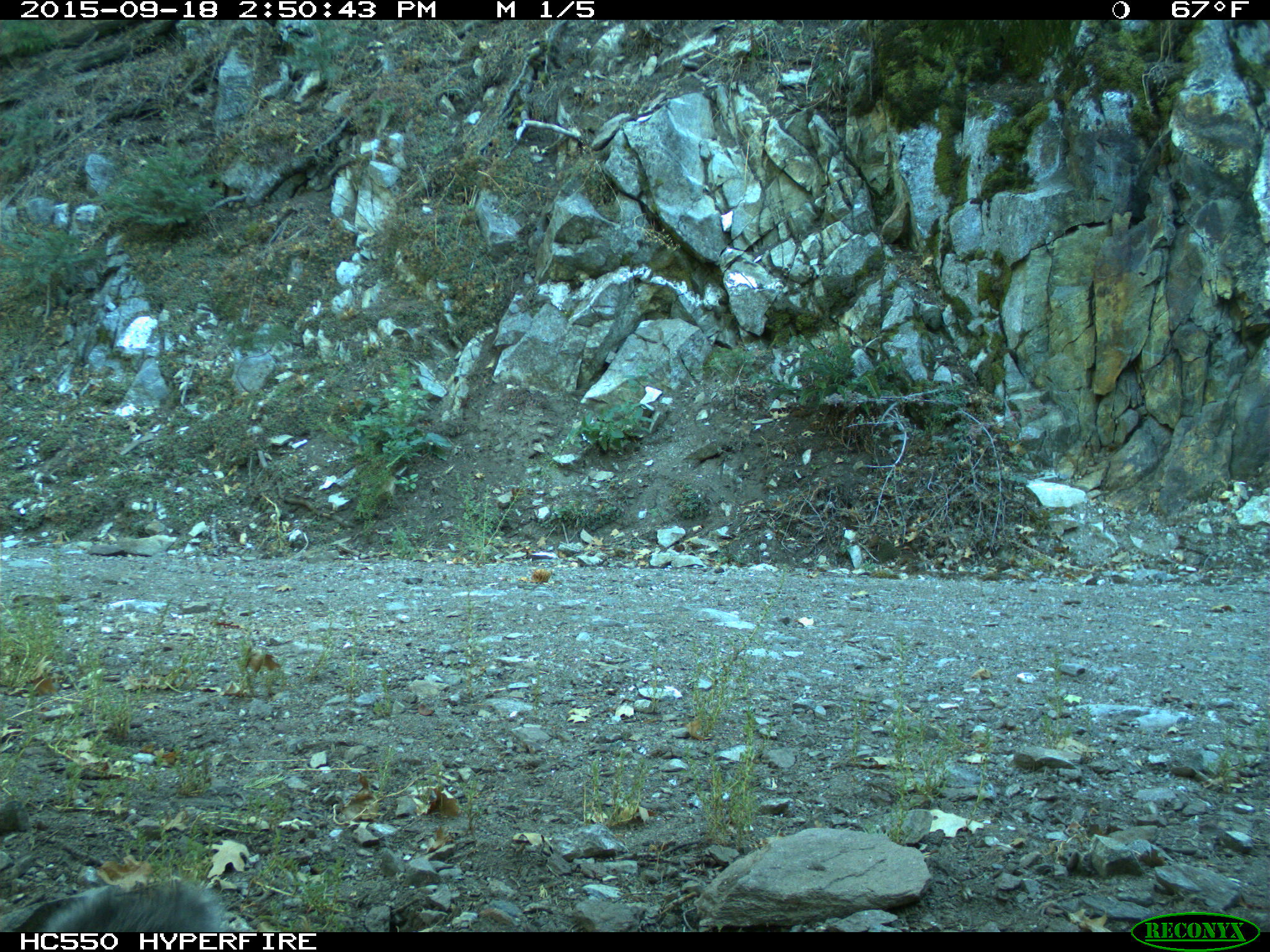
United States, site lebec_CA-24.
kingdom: Animalia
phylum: Chordata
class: Mammalia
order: Rodentia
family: Sciuridae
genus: Sciurus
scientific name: Sciurus carolinensis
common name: eastern gray squirrel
Sciurus carolinensis (eastern gray squirrel).